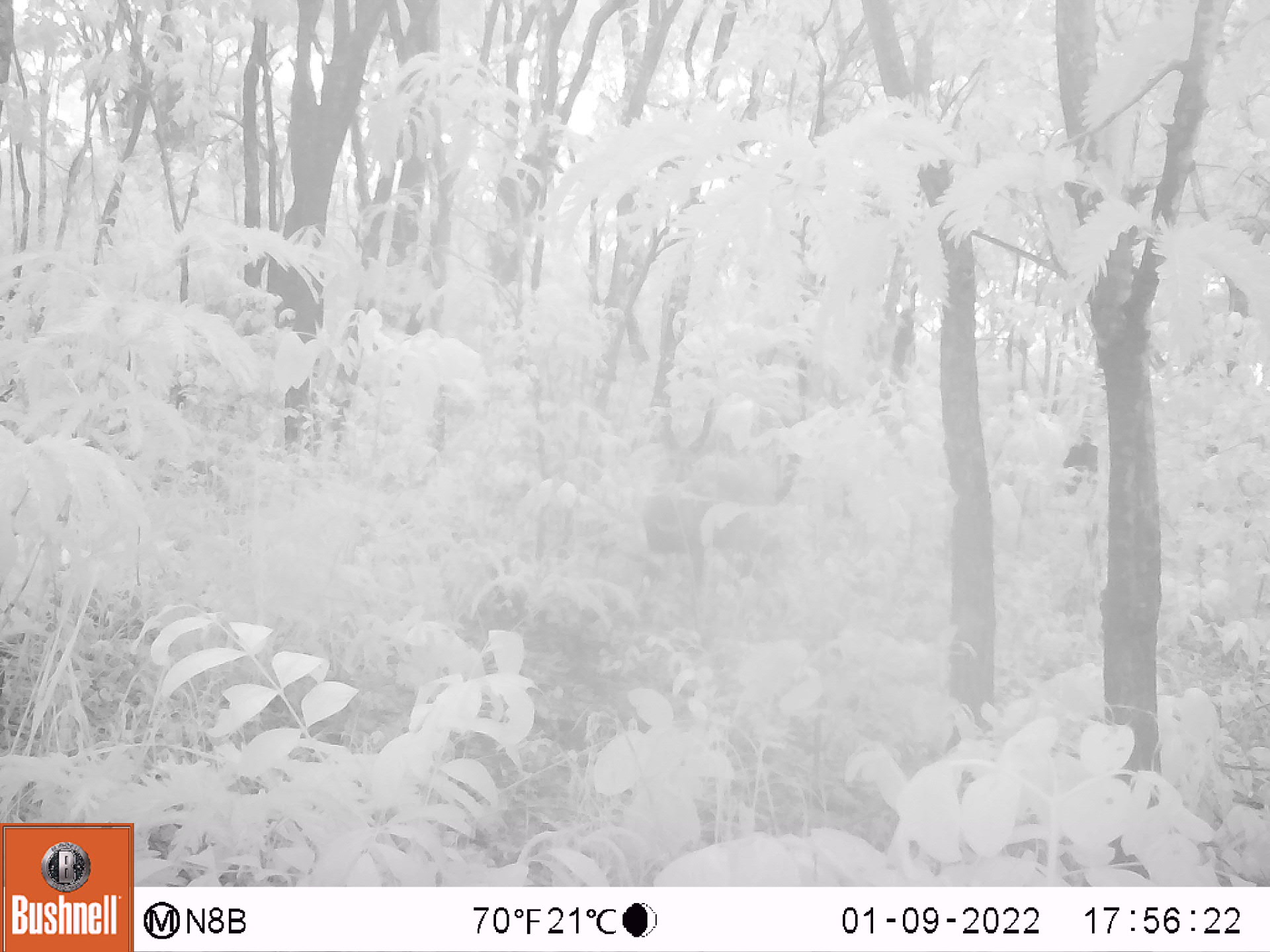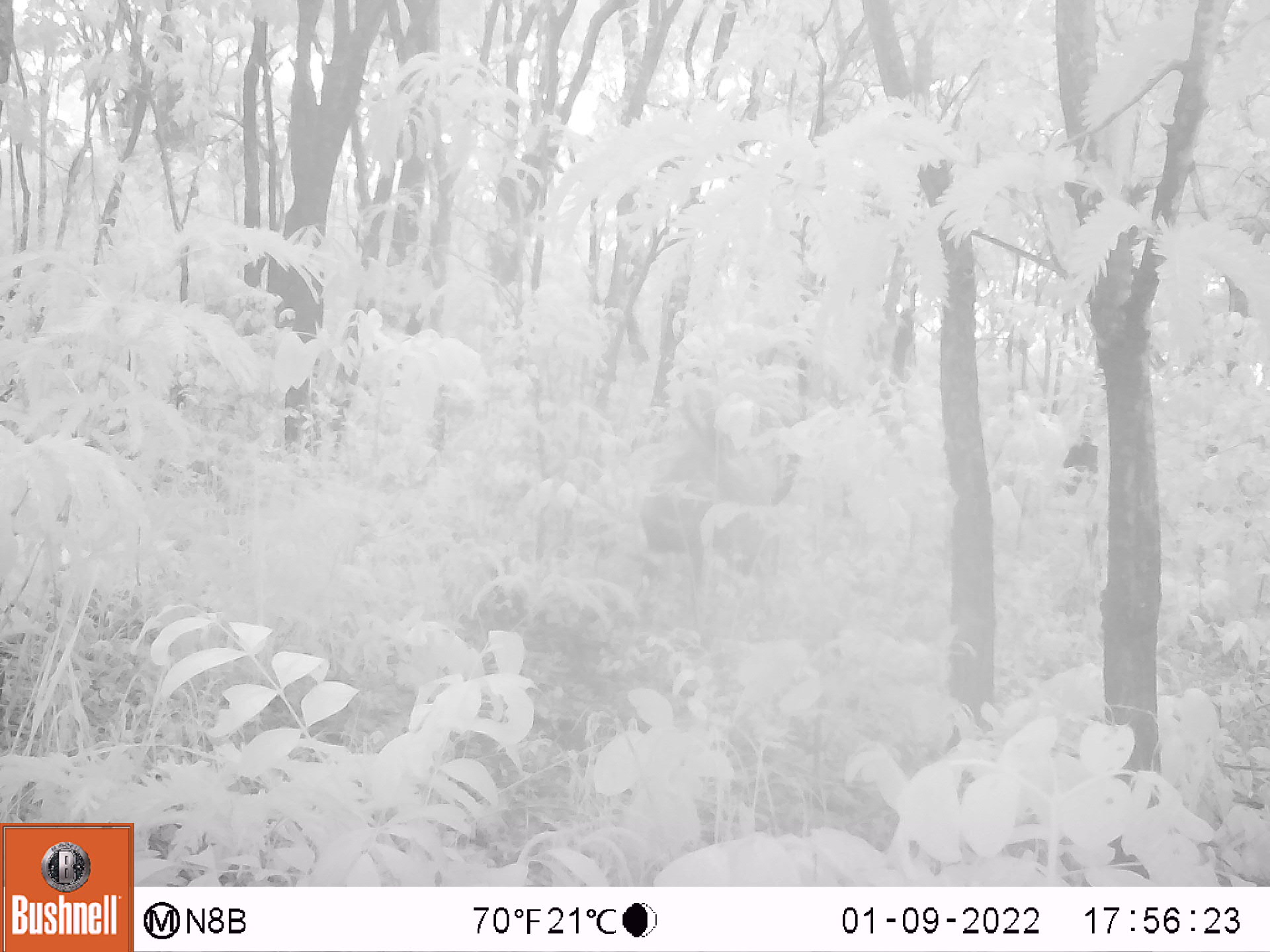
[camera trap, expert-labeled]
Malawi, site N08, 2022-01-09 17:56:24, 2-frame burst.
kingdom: Animalia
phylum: Chordata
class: Mammalia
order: Artiodactyla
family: Bovidae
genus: Tragelaphus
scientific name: Tragelaphus sylvaticus sylvaticus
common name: cape bushbuck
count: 1